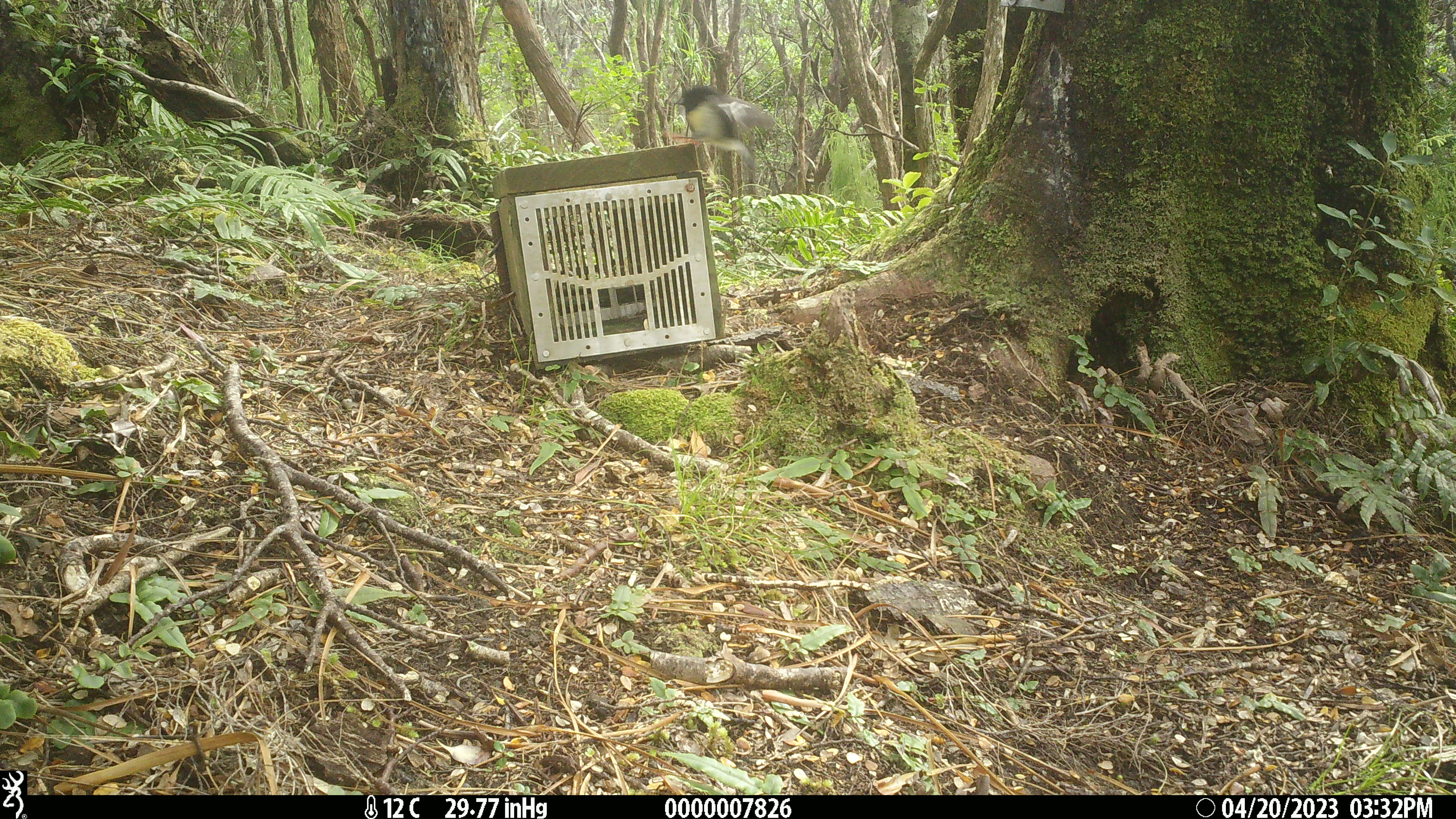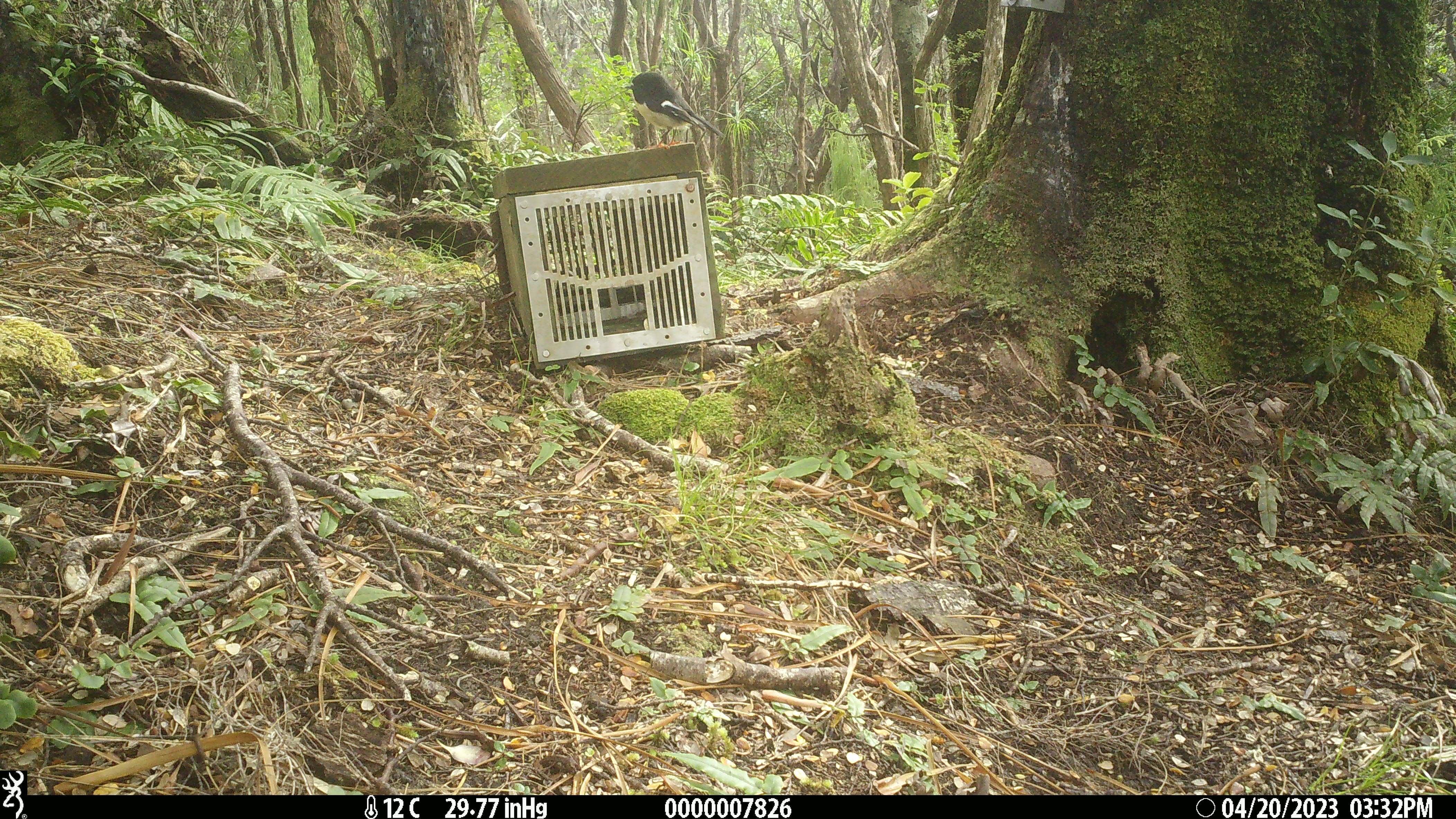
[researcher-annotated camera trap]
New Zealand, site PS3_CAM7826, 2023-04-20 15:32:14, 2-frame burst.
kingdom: Animalia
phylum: Chordata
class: Aves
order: Passeriformes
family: Petroicidae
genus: Petroica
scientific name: Petroica macrocephala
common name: tomtit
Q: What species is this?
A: Tomtit (Petroica macrocephala).